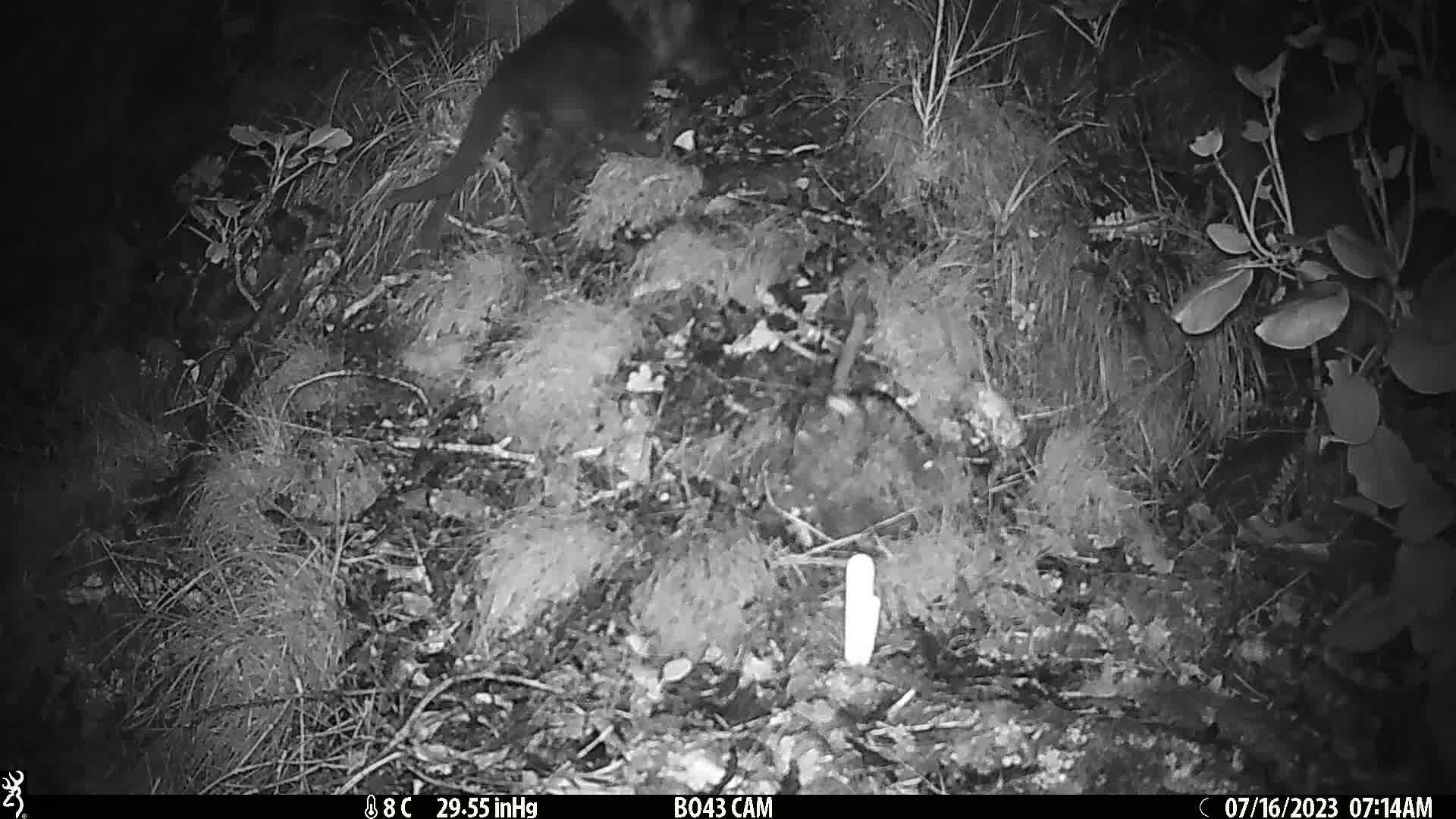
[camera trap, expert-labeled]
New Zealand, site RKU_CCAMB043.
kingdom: Animalia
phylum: Chordata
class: Mammalia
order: Carnivora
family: Felidae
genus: Felis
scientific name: Felis catus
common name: domestic cat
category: cat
Cat (domestic cat) (Felis catus).